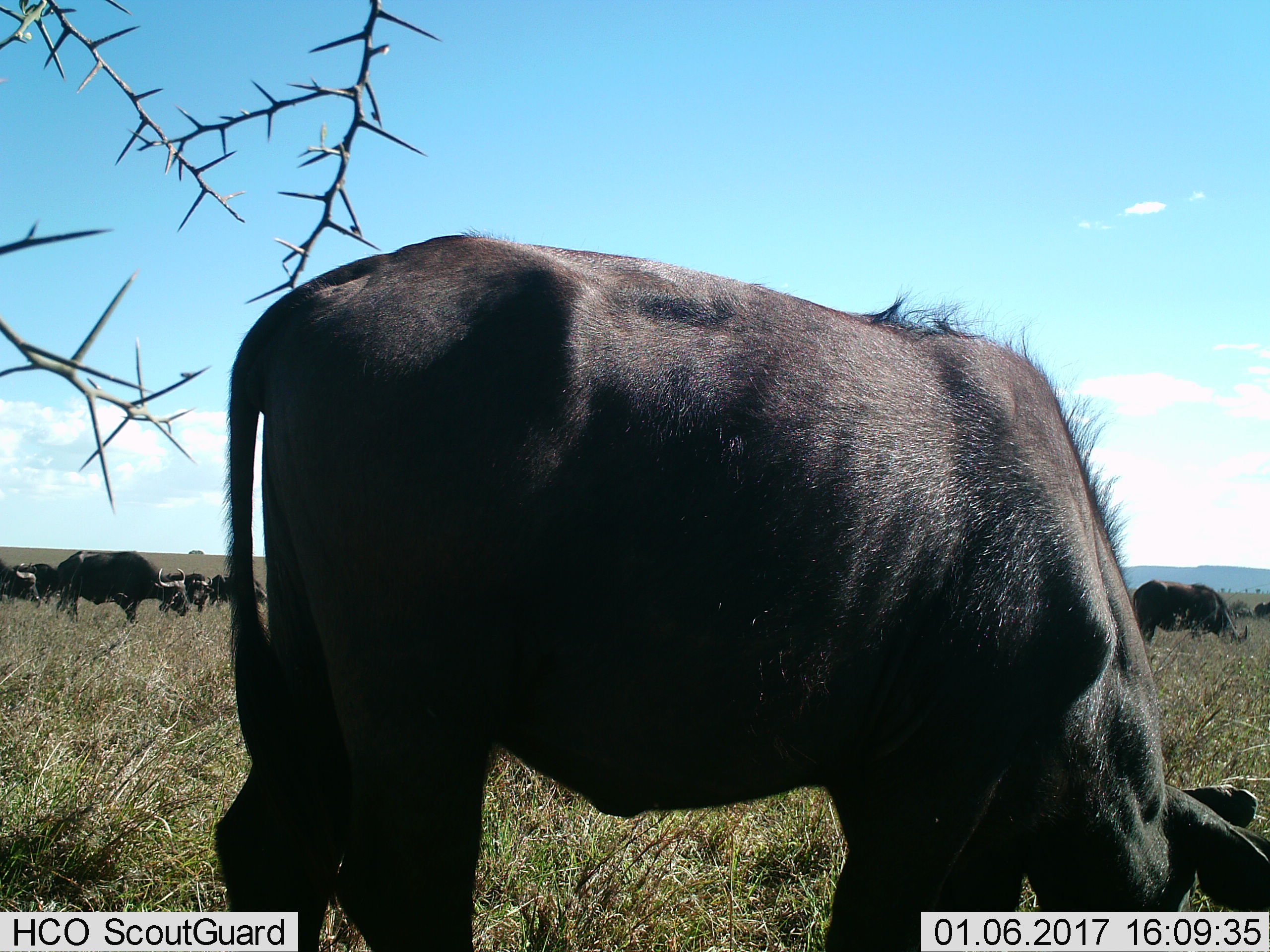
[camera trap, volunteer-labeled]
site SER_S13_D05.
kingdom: Animalia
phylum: Chordata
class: Mammalia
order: Artiodactyla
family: Bovidae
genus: Syncerus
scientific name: Syncerus caffer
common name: african buffalo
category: buffalo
Buffalo (african buffalo) (Syncerus caffer), count 10. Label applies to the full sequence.